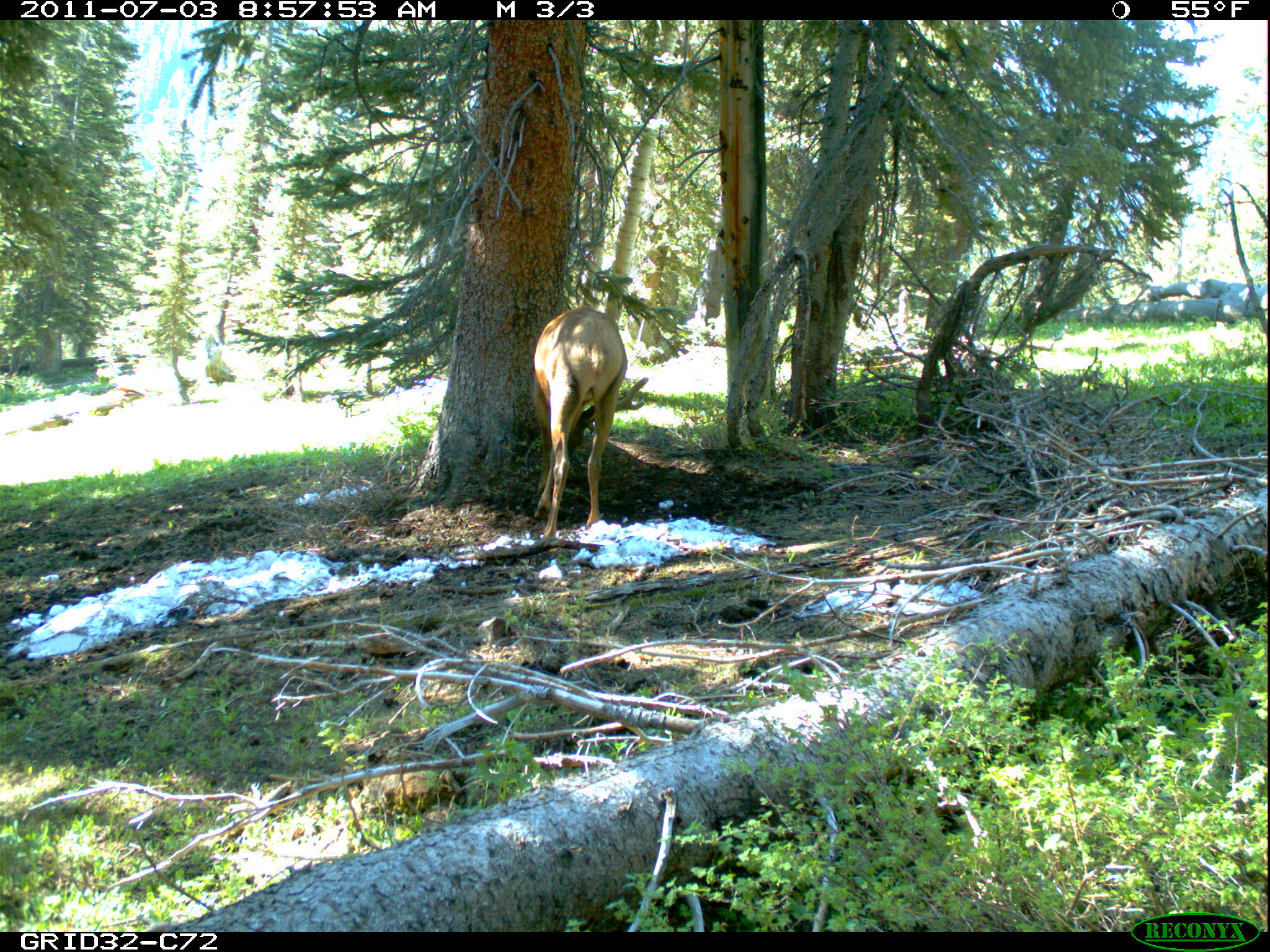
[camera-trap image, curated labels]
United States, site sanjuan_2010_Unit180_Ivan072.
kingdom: Animalia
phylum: Chordata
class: Mammalia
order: Artiodactyla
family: Cervidae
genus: Cervus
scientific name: Cervus elaphus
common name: red deer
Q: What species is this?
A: Cervus elaphus (red deer).